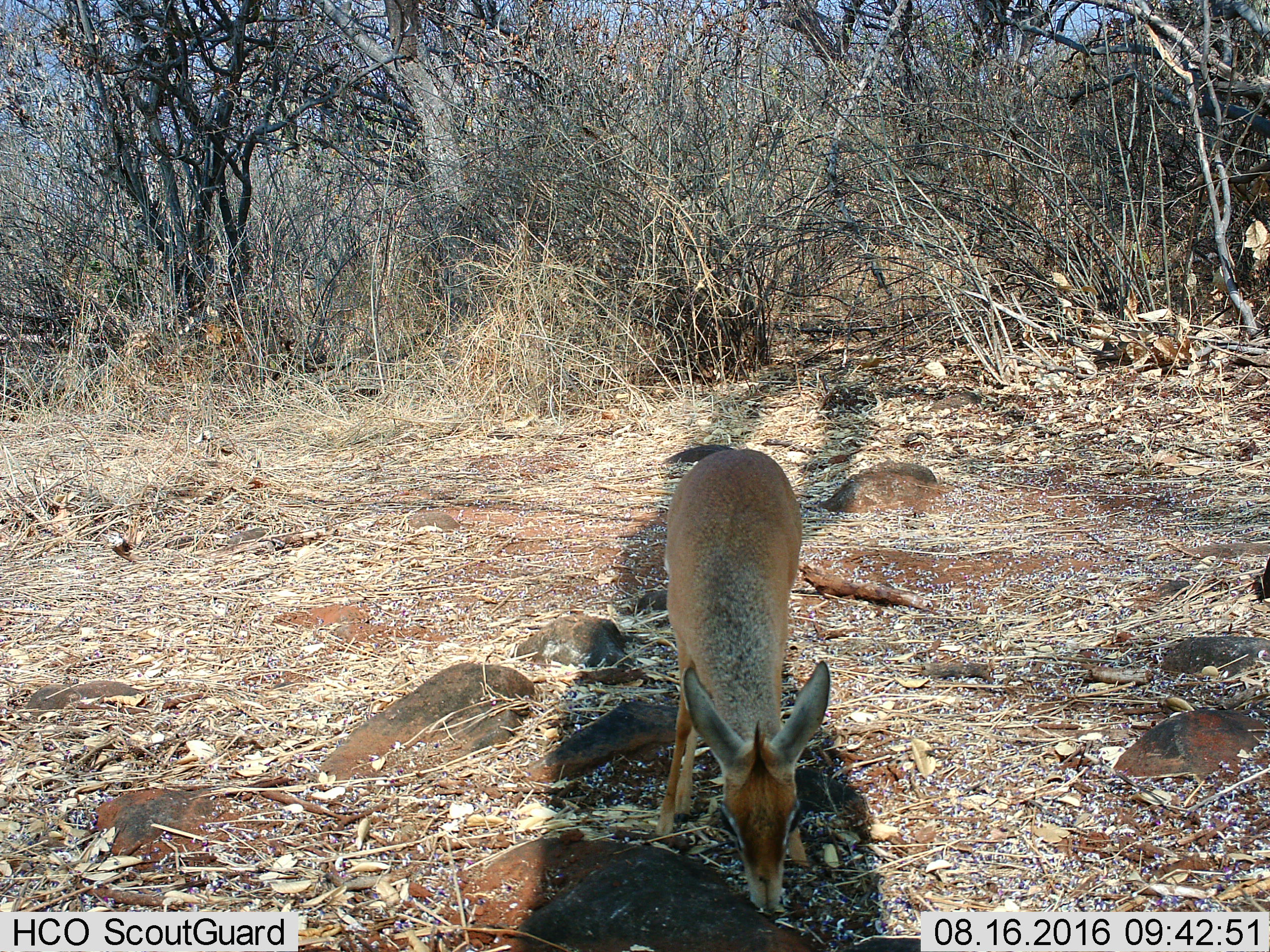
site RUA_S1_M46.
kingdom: Animalia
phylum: Chordata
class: Mammalia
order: Artiodactyla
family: Bovidae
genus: Madoqua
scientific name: Madoqua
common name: dik-dik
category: dikdik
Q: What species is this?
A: Dikdik (dik-dik) (Madoqua).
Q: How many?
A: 1.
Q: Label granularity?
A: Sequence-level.